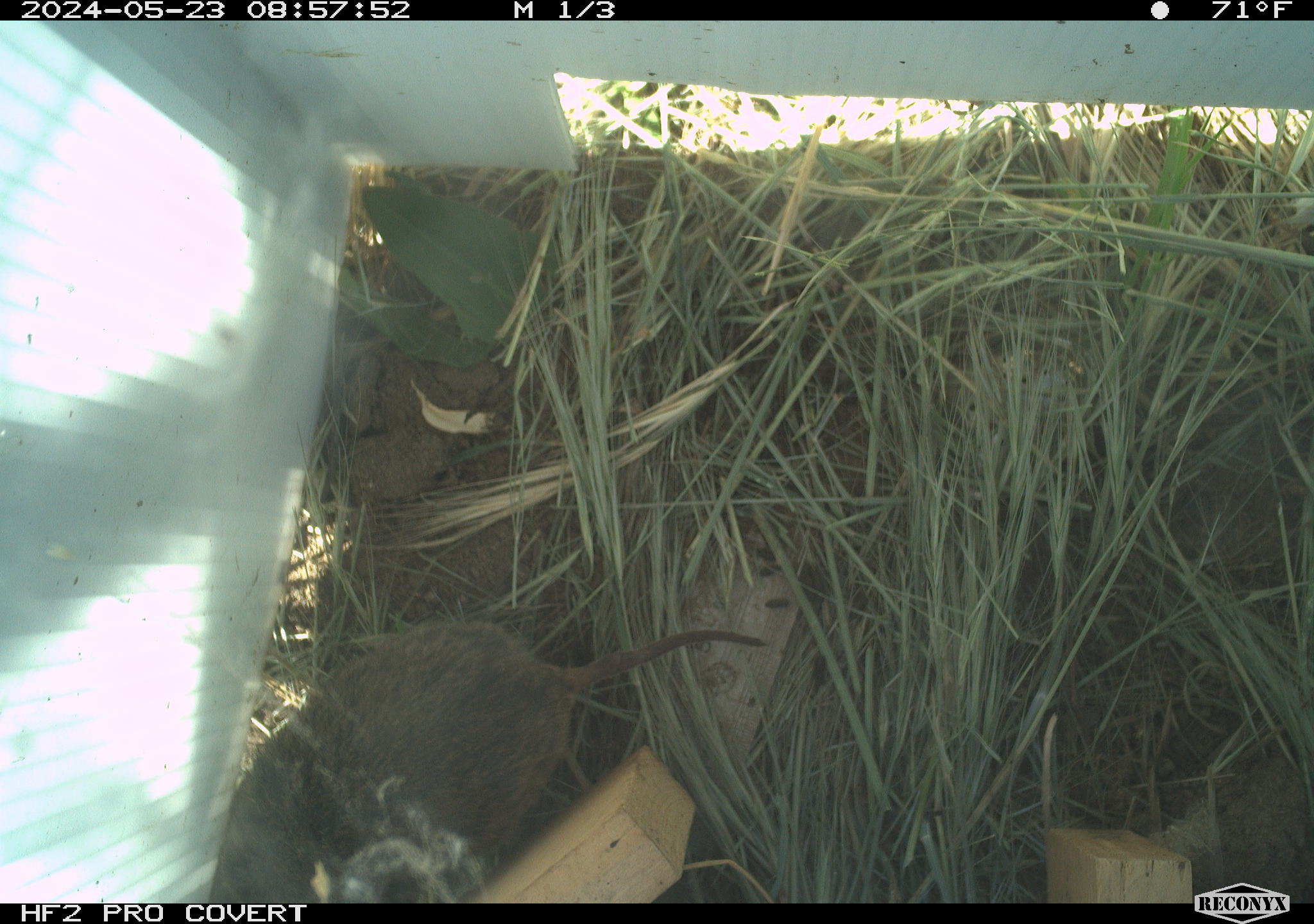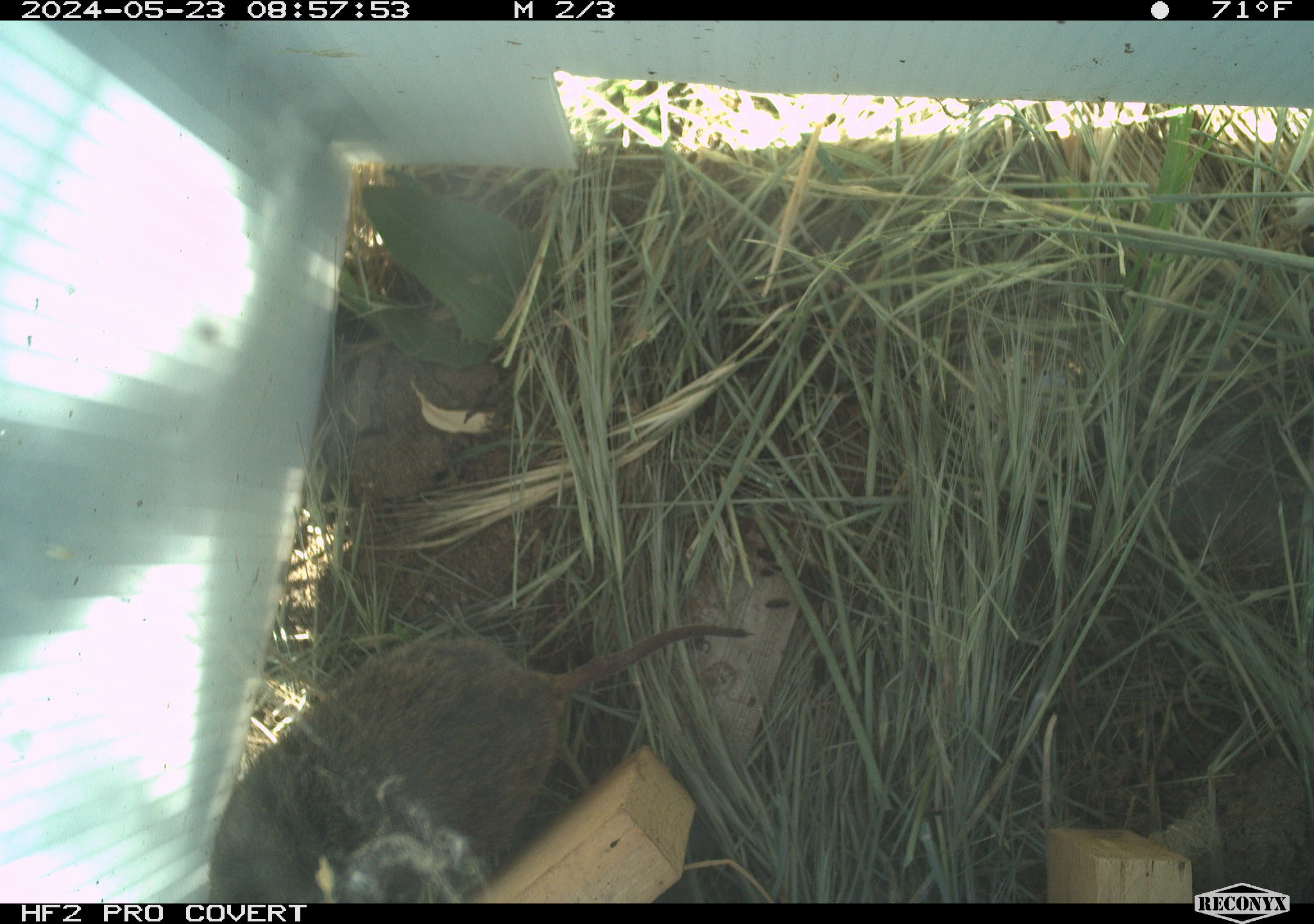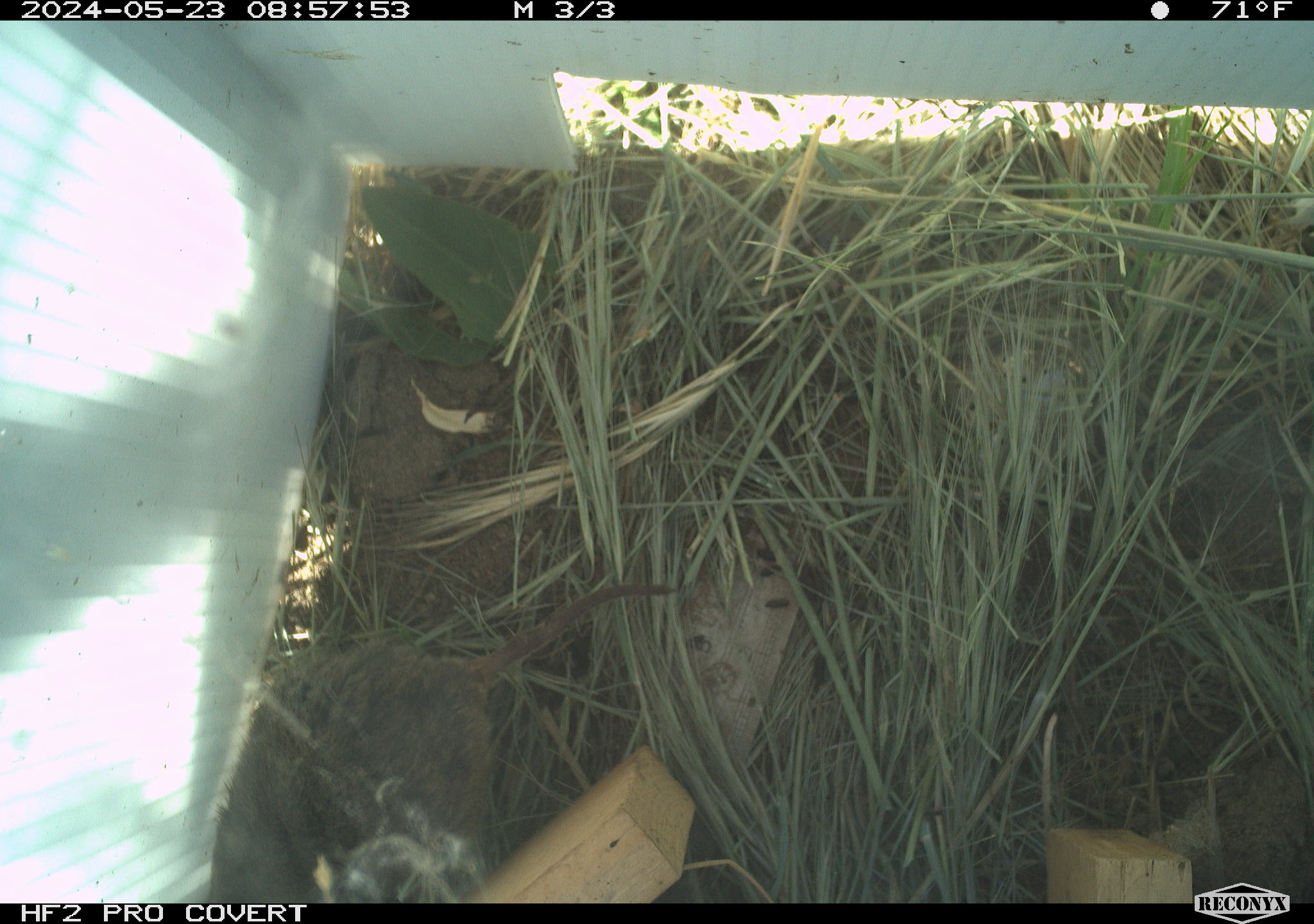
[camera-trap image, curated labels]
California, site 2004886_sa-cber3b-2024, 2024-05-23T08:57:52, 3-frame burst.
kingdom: Animalia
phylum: Chordata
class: Mammalia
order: Rodentia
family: Cricetidae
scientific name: Arvicolinae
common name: voles, lemmings, and muskrats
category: arvicolinae subfamily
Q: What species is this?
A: Arvicolinae subfamily (voles, lemmings, and muskrats) (Arvicolinae).